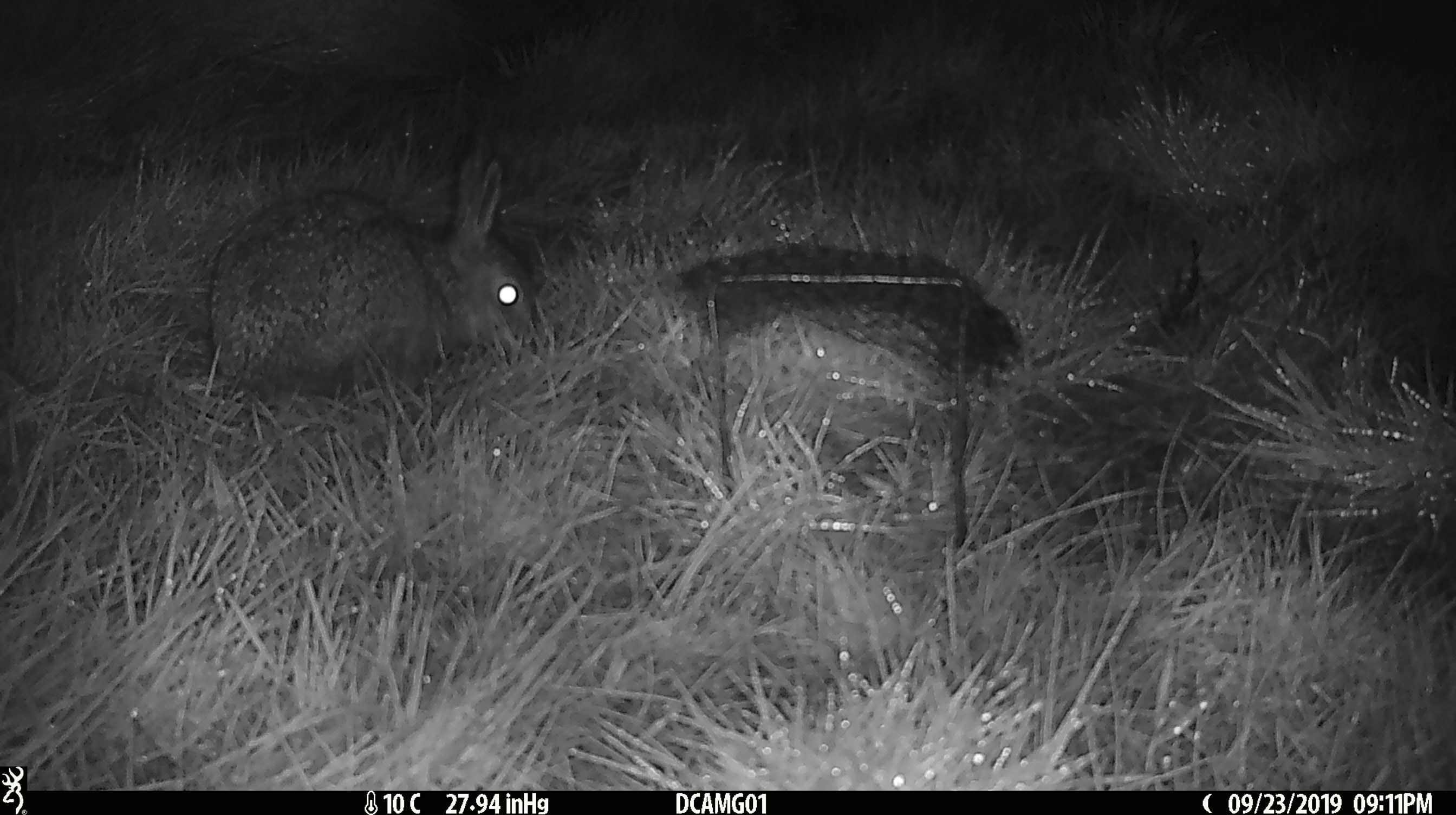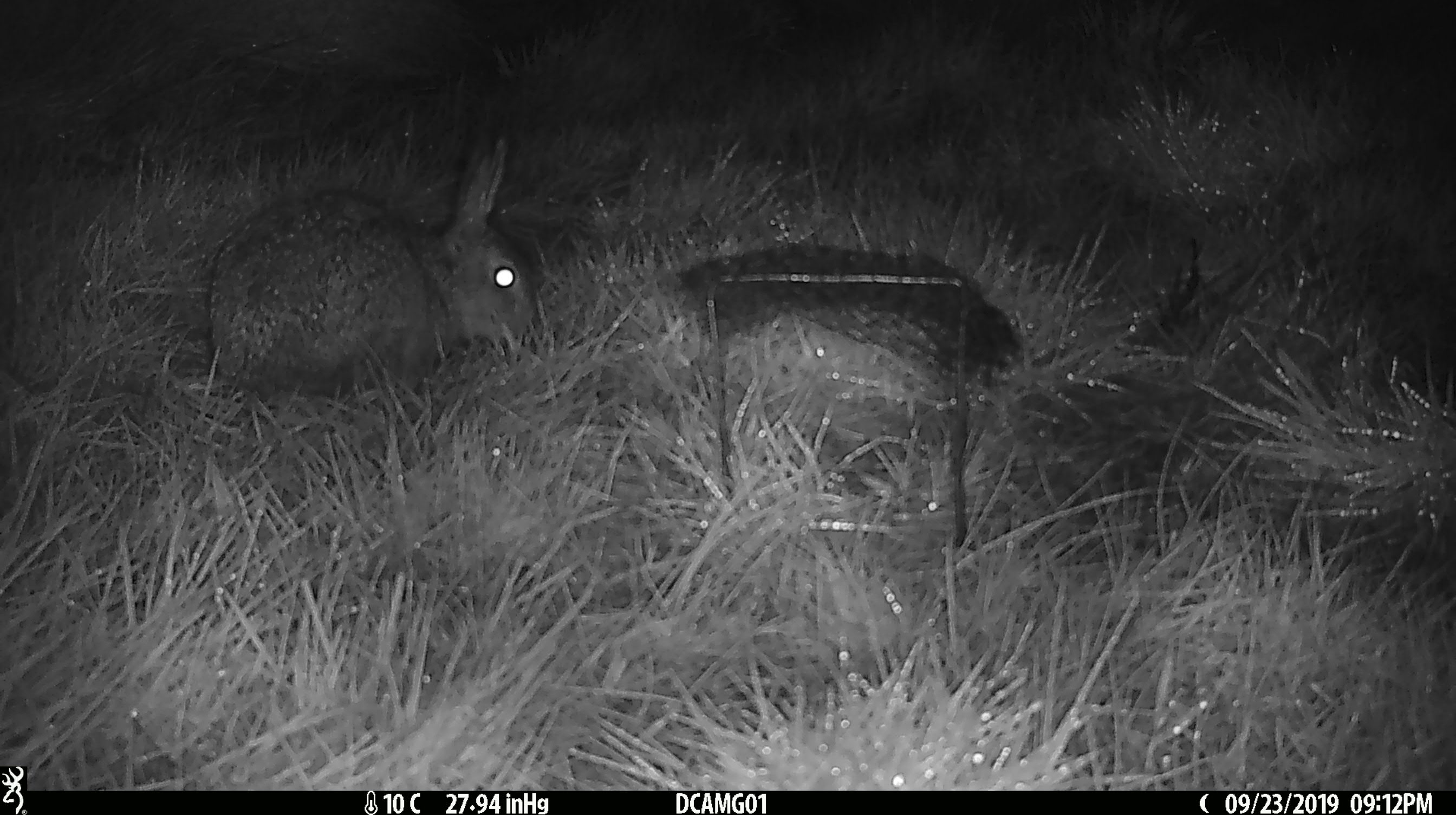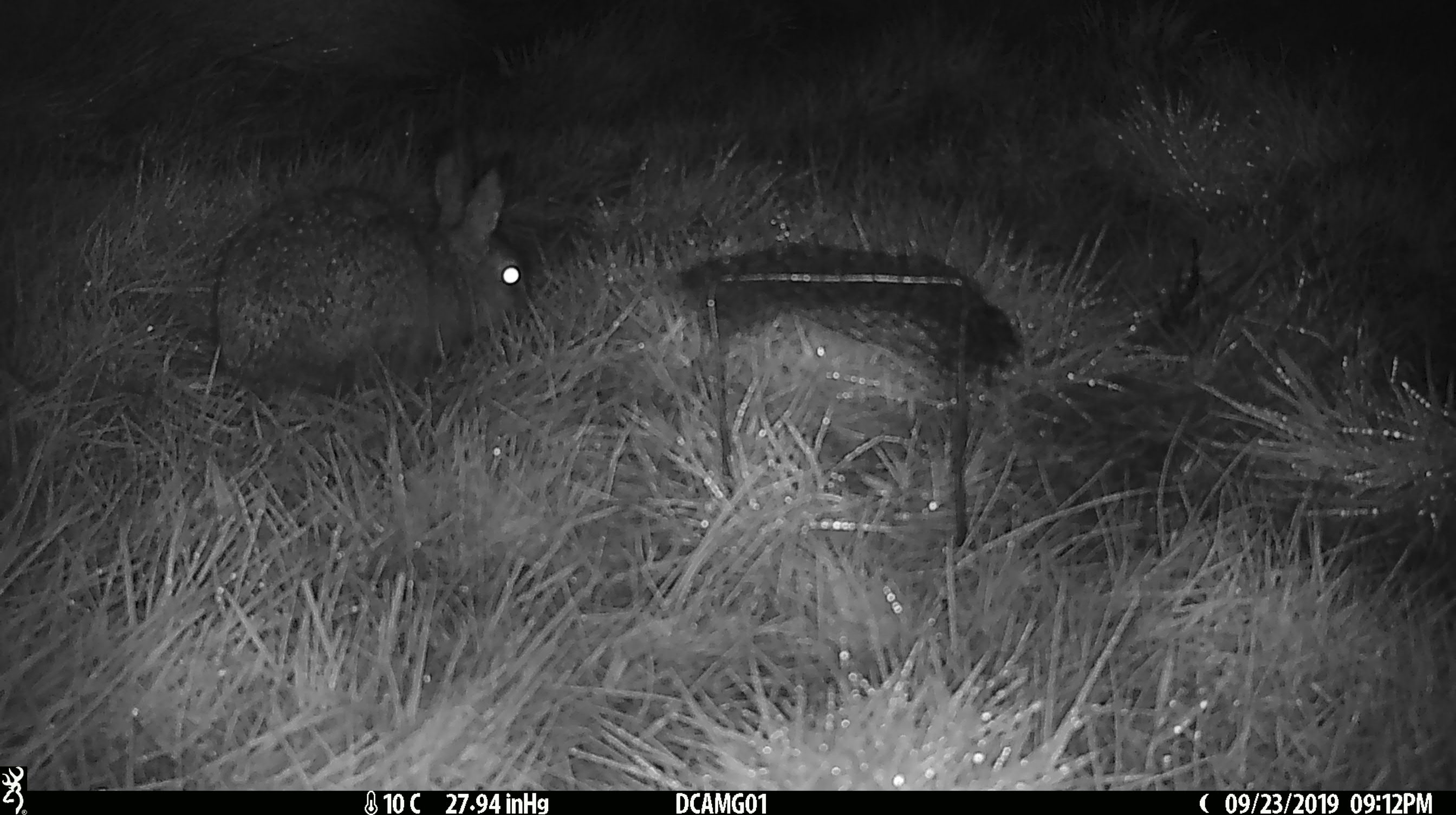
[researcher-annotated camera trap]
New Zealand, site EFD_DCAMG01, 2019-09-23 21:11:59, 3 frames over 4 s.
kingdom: Animalia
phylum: Chordata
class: Mammalia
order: Lagomorpha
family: Leporidae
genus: Lepus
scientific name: Lepus europaeus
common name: brown hare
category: hare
Hare (brown hare) (Lepus europaeus).